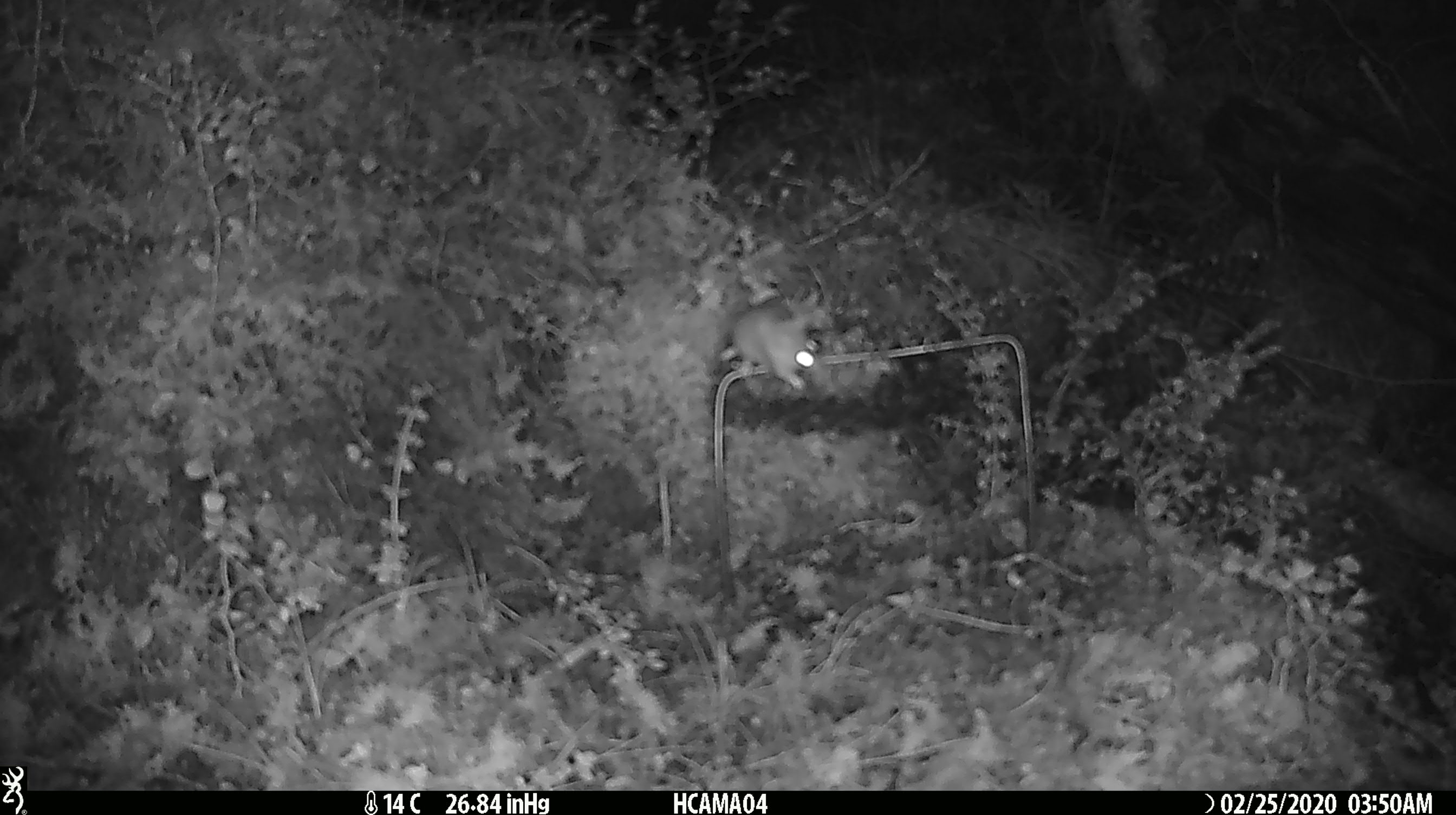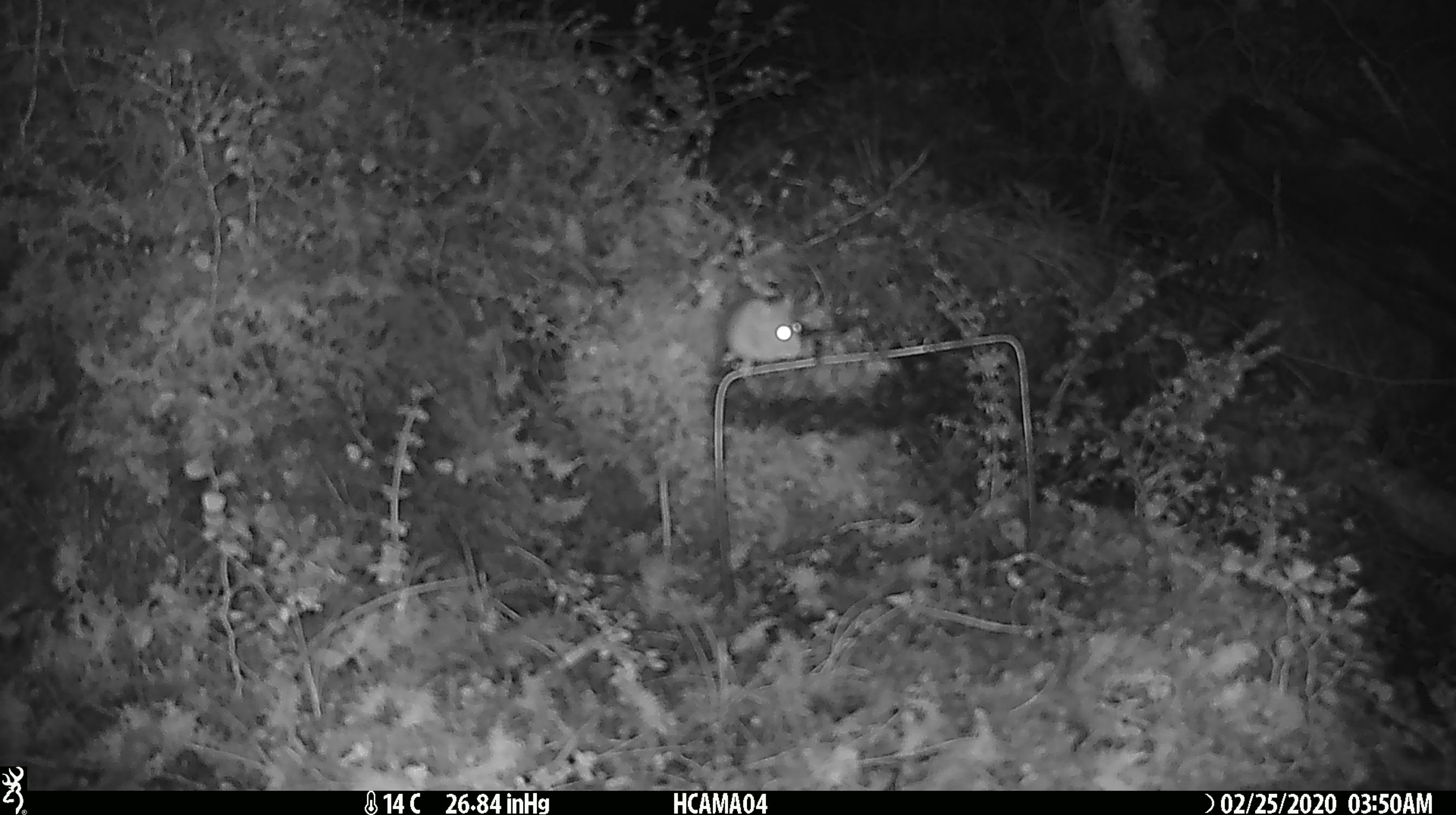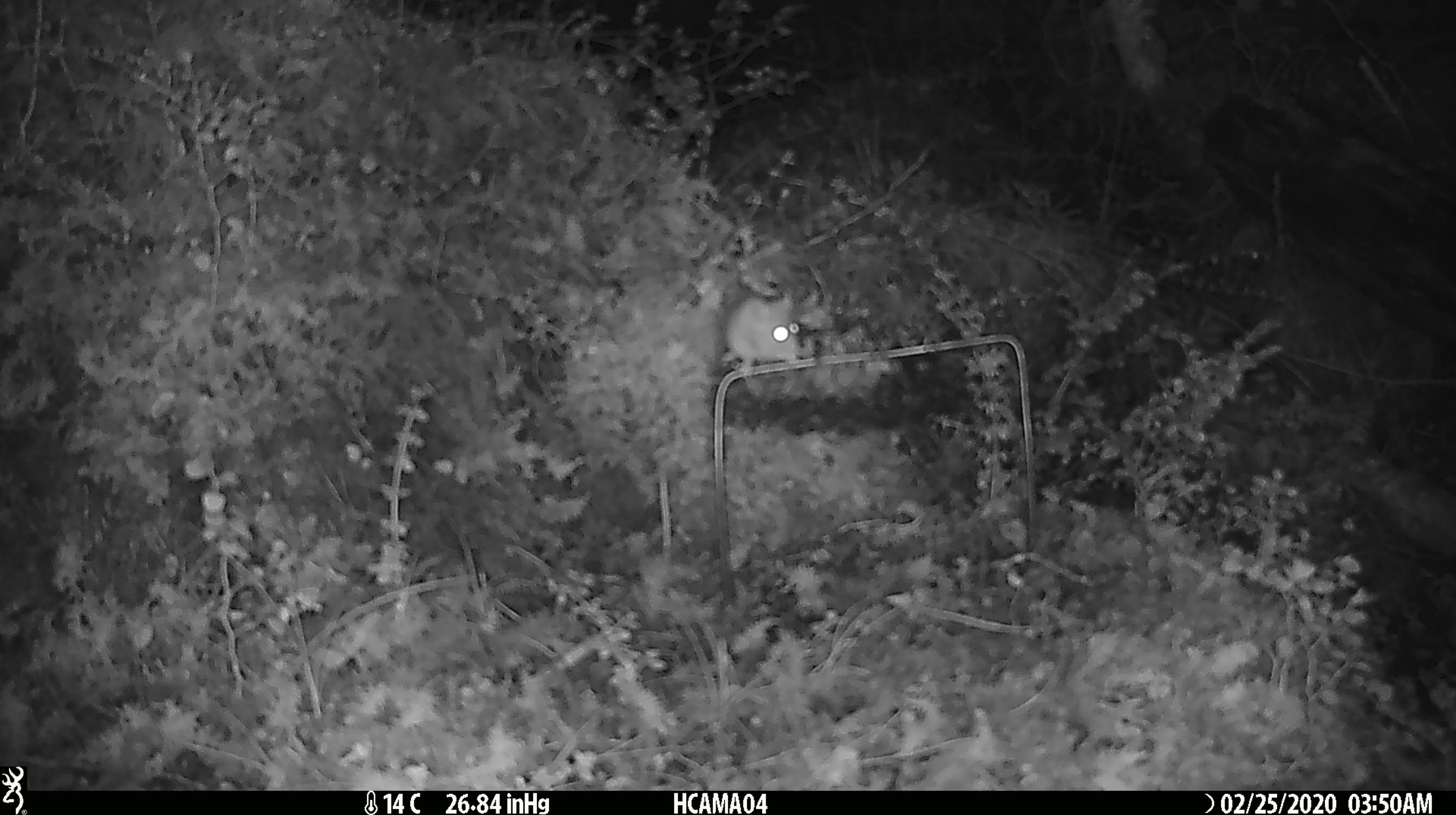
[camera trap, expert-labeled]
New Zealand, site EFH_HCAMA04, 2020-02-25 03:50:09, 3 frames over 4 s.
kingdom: Animalia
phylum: Chordata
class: Mammalia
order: Rodentia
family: Muridae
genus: Mus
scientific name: Mus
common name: mouse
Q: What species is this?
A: Mouse (Mus).